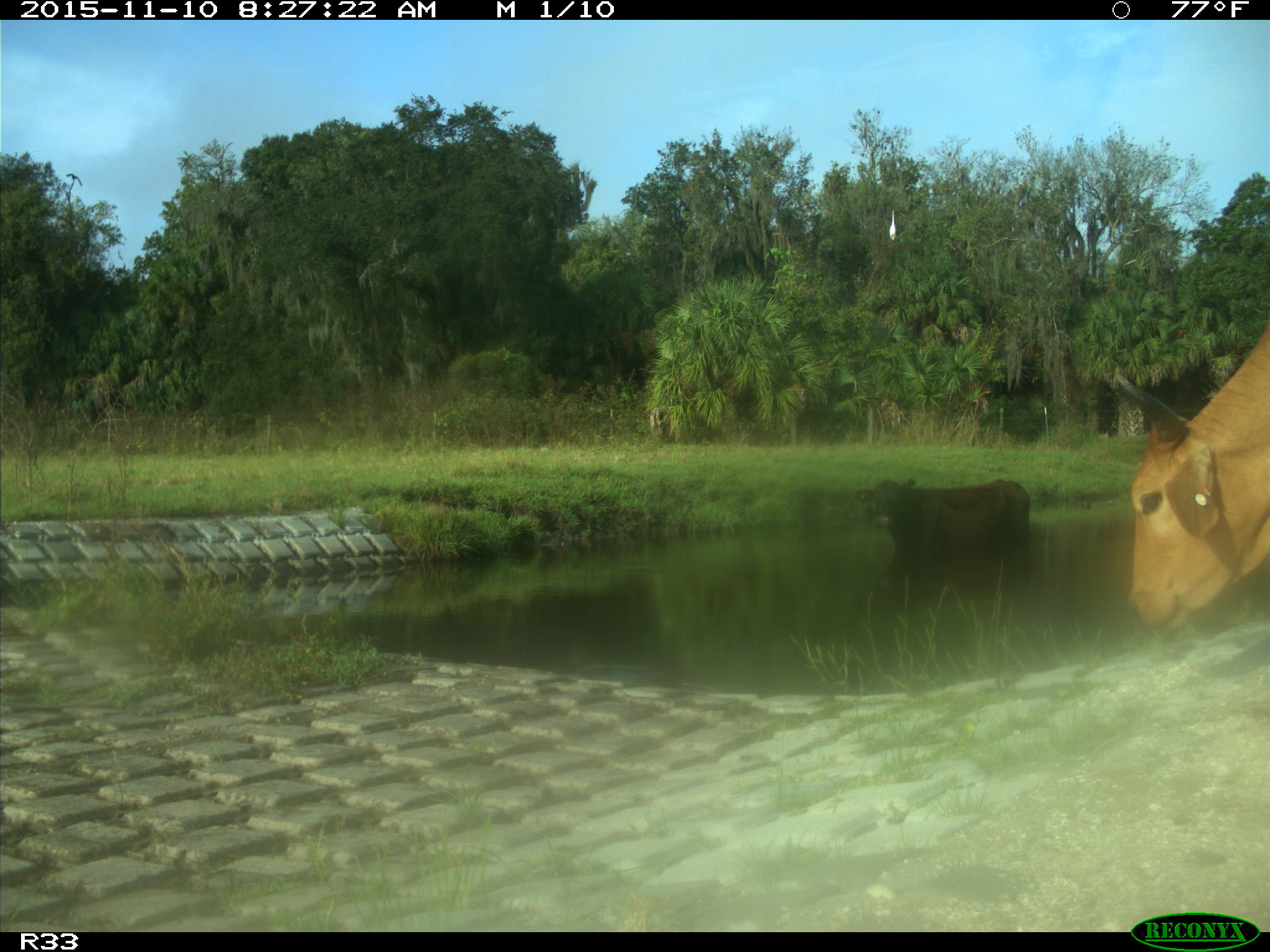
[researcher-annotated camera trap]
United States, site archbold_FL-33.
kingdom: Animalia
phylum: Chordata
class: Mammalia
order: Artiodactyla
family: Bovidae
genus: Bos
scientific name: Bos taurus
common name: domestic cow